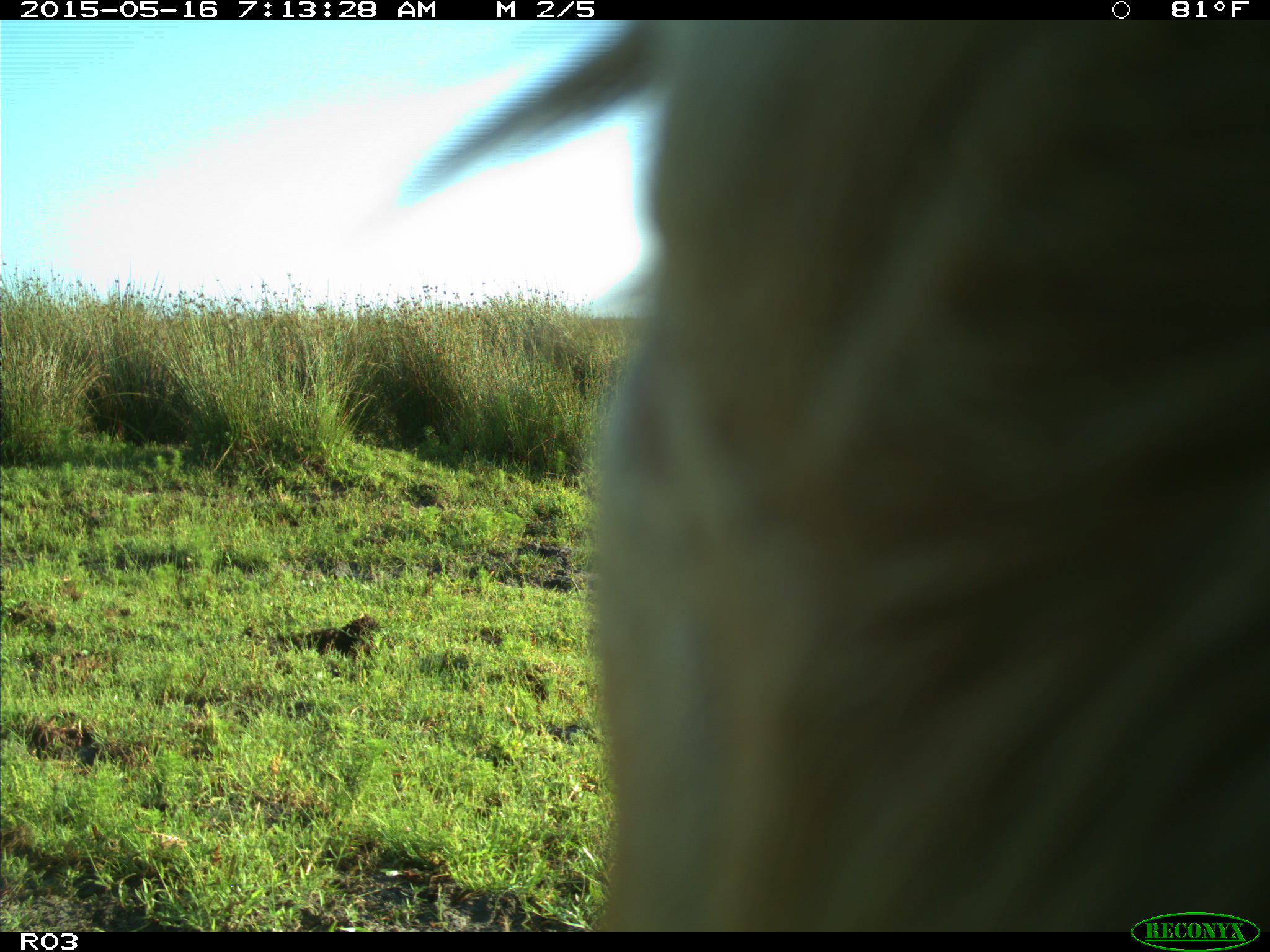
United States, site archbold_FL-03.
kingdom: Animalia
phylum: Chordata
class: Mammalia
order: Artiodactyla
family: Bovidae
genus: Bos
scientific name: Bos taurus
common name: domestic cow